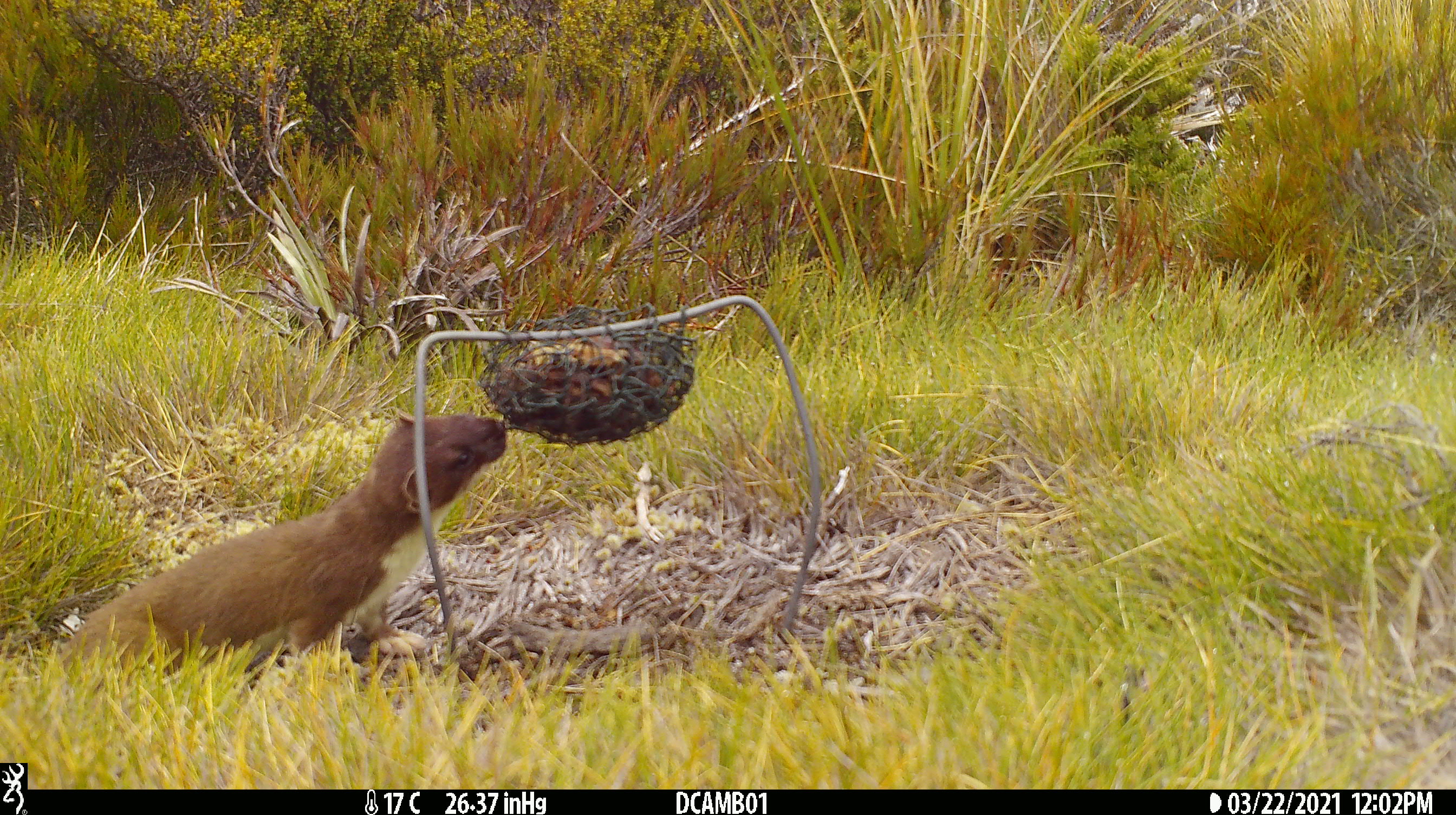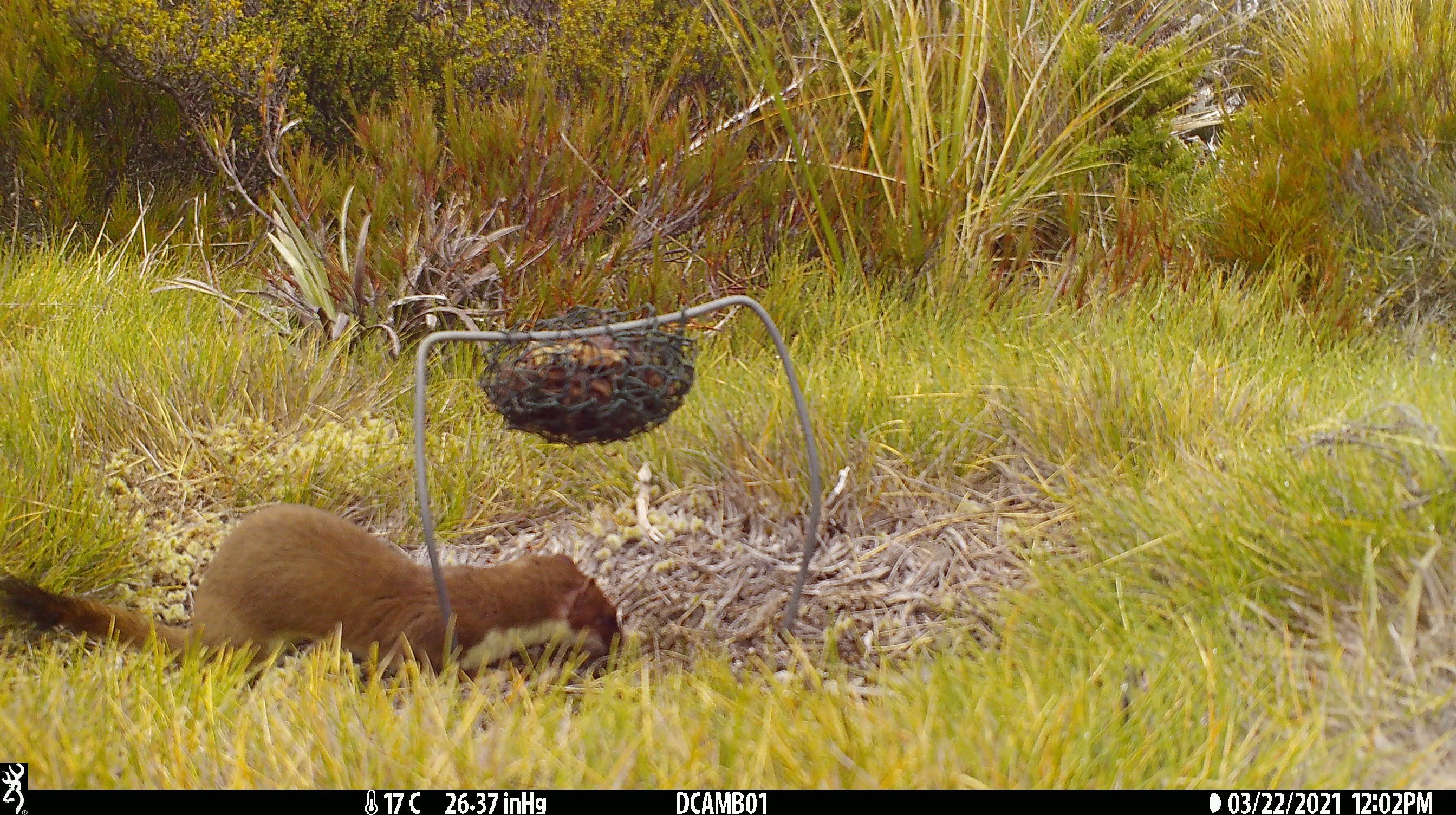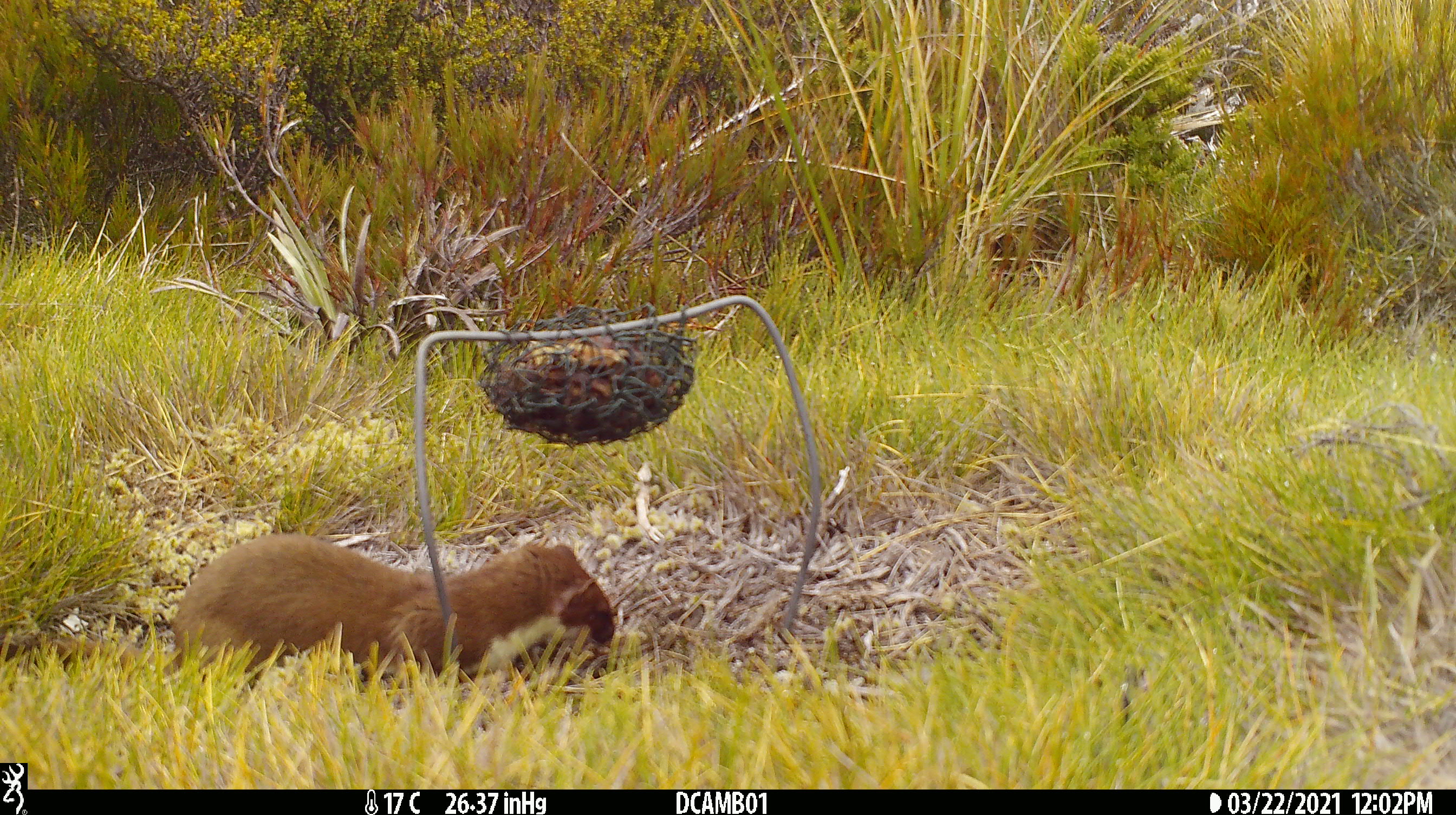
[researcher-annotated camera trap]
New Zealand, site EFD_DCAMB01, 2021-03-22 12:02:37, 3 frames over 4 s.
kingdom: Animalia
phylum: Chordata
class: Mammalia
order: Carnivora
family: Mustelidae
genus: Mustela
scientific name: Mustela erminea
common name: stoat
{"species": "stoat (Mustela erminea)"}